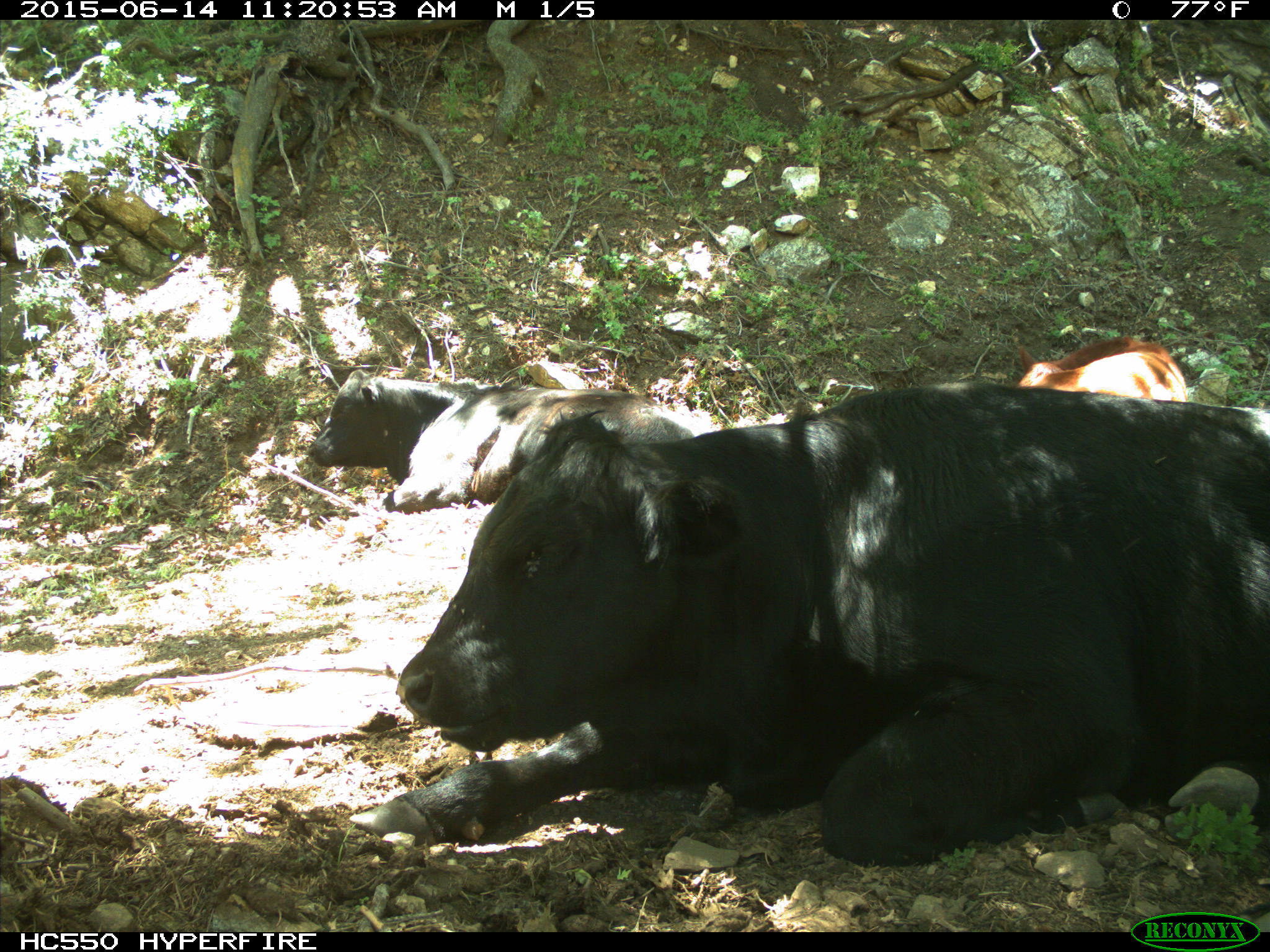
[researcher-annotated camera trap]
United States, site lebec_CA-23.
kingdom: Animalia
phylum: Chordata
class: Mammalia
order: Artiodactyla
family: Bovidae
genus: Bos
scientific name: Bos taurus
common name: domestic cow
Bos taurus (domestic cow).